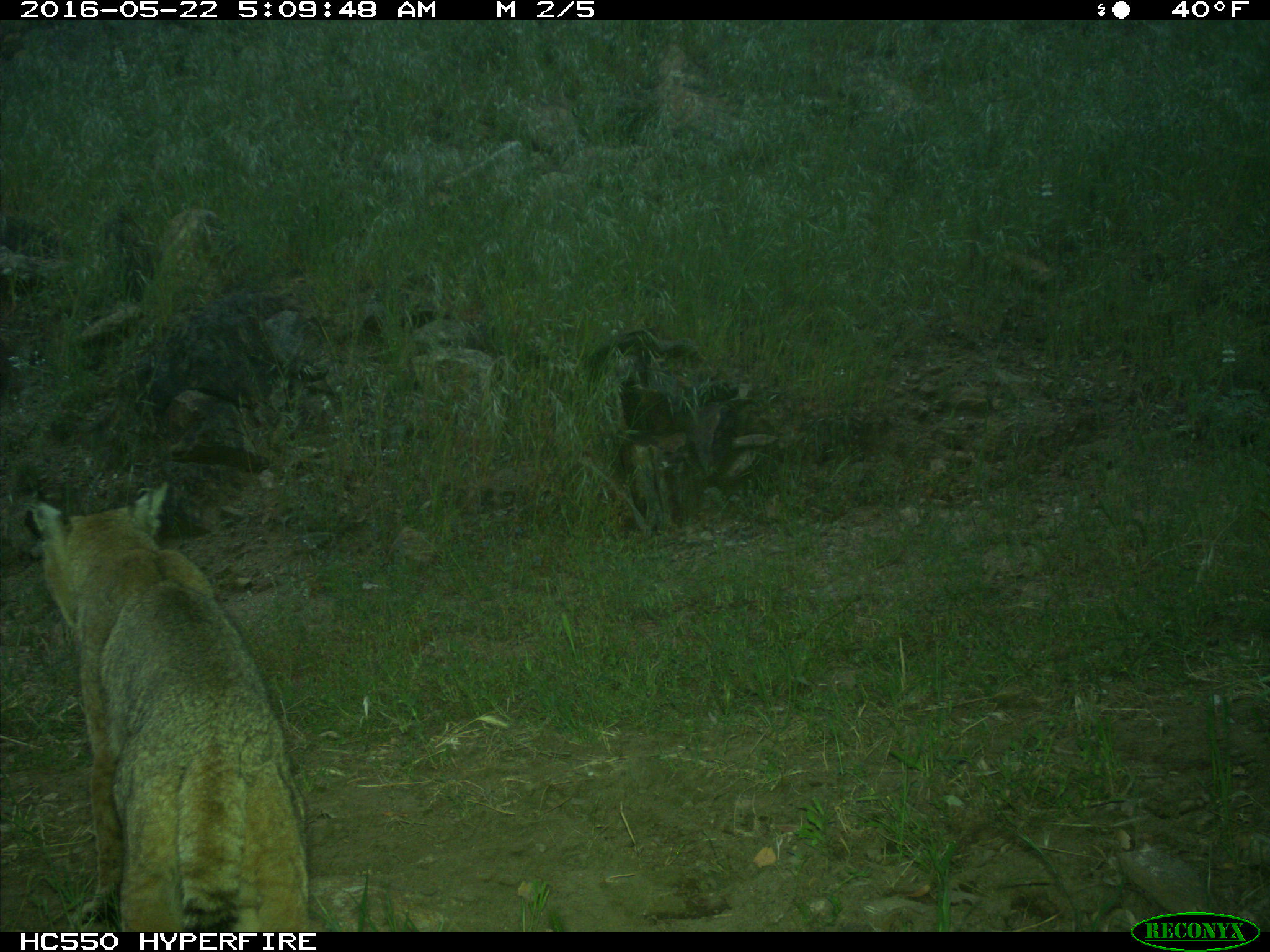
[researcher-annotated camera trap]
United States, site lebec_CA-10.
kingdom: Animalia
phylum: Chordata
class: Mammalia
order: Carnivora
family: Felidae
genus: Lynx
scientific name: Lynx rufus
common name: bobcat